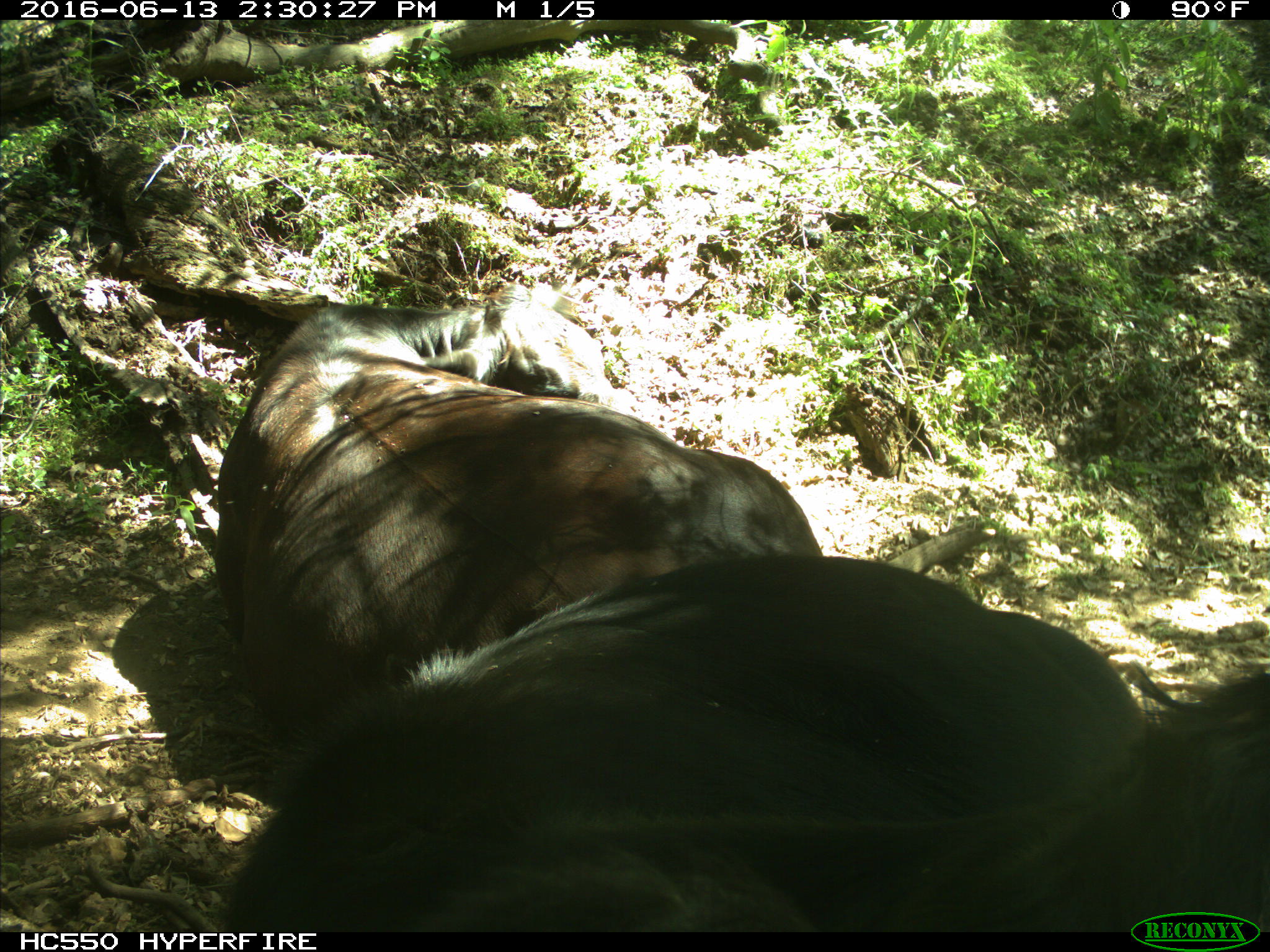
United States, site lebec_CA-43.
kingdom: Animalia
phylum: Chordata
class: Mammalia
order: Artiodactyla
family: Bovidae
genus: Bos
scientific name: Bos taurus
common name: domestic cow